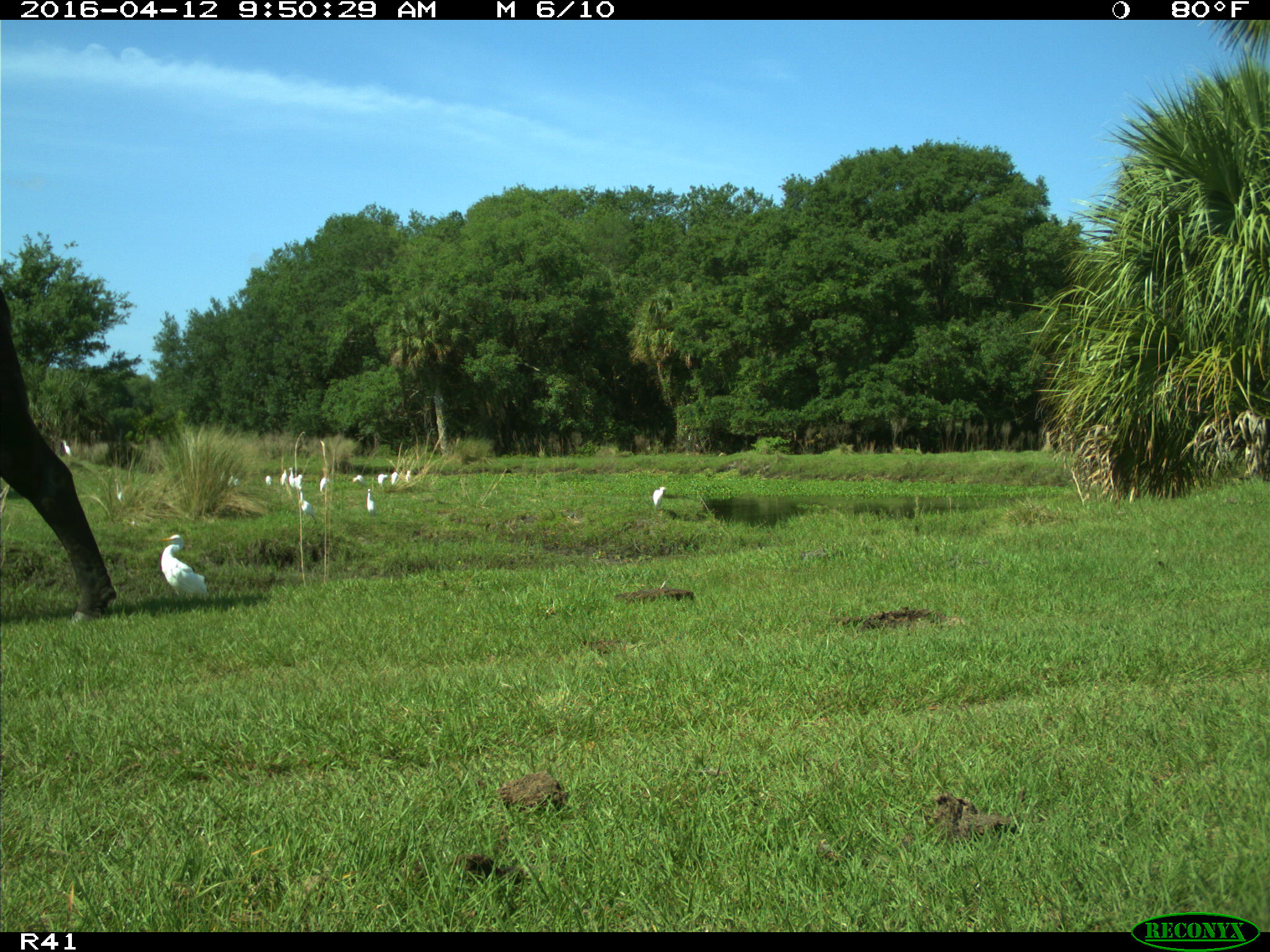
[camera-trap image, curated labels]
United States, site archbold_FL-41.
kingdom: Animalia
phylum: Chordata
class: Mammalia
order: Artiodactyla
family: Bovidae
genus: Bos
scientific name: Bos taurus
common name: domestic cow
Bos taurus (domestic cow).